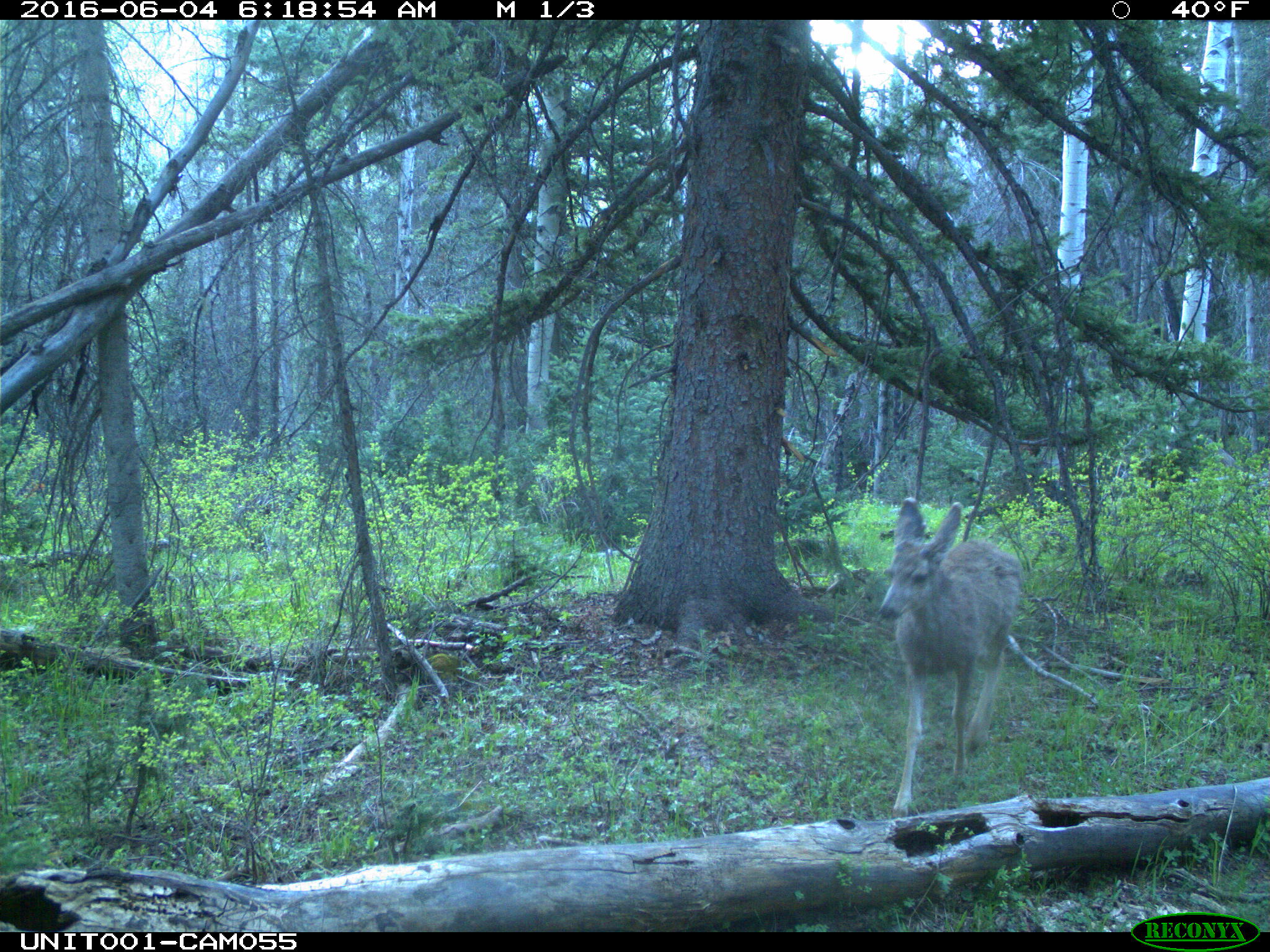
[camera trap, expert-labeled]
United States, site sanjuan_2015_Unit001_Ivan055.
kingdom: Animalia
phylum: Chordata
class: Mammalia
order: Artiodactyla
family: Cervidae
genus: Odocoileus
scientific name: Odocoileus hemionus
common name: mule deer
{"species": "Odocoileus hemionus (mule deer)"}